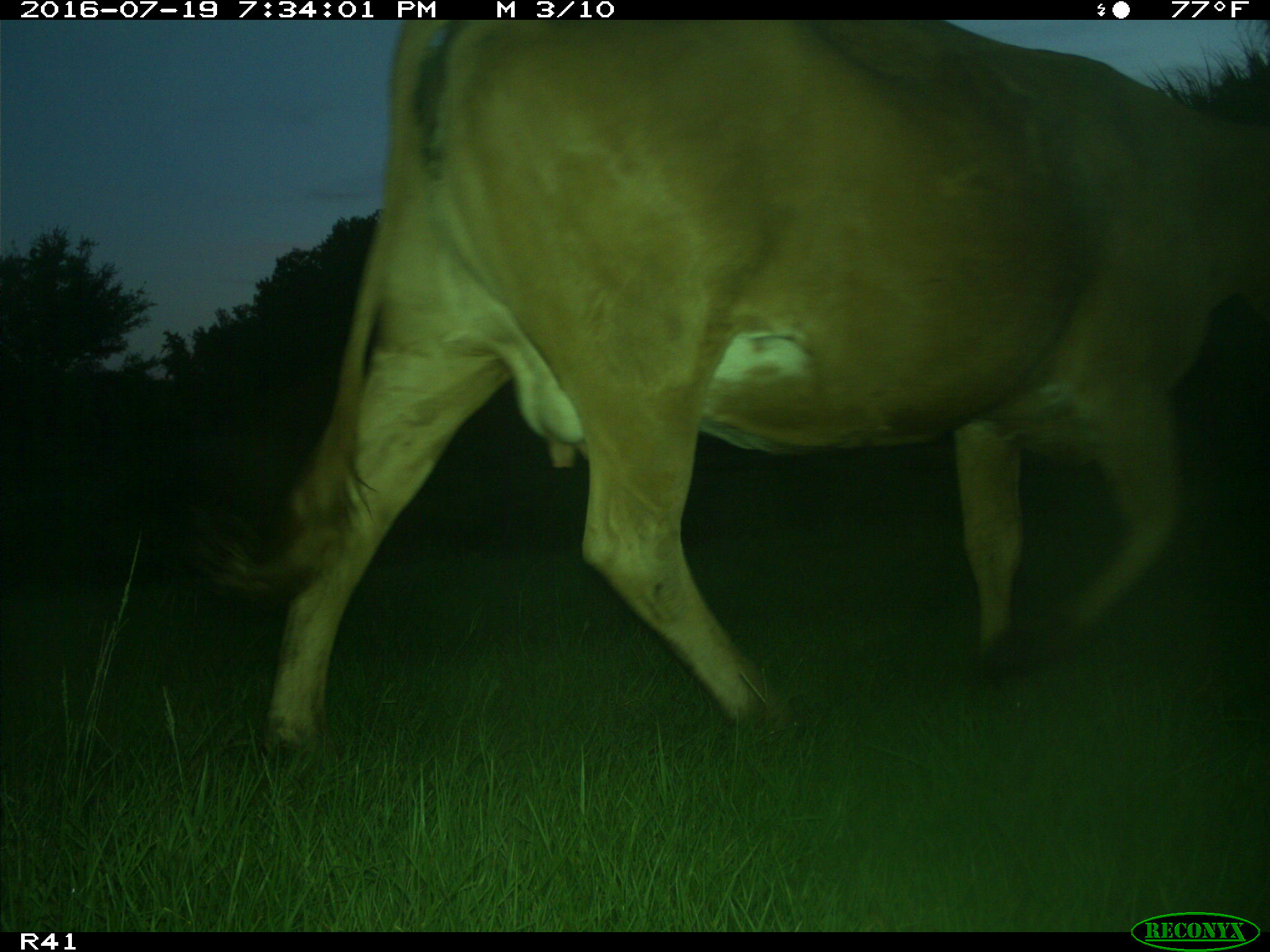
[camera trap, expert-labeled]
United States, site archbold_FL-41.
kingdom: Animalia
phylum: Chordata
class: Mammalia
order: Artiodactyla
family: Bovidae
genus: Bos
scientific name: Bos taurus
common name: domestic cow